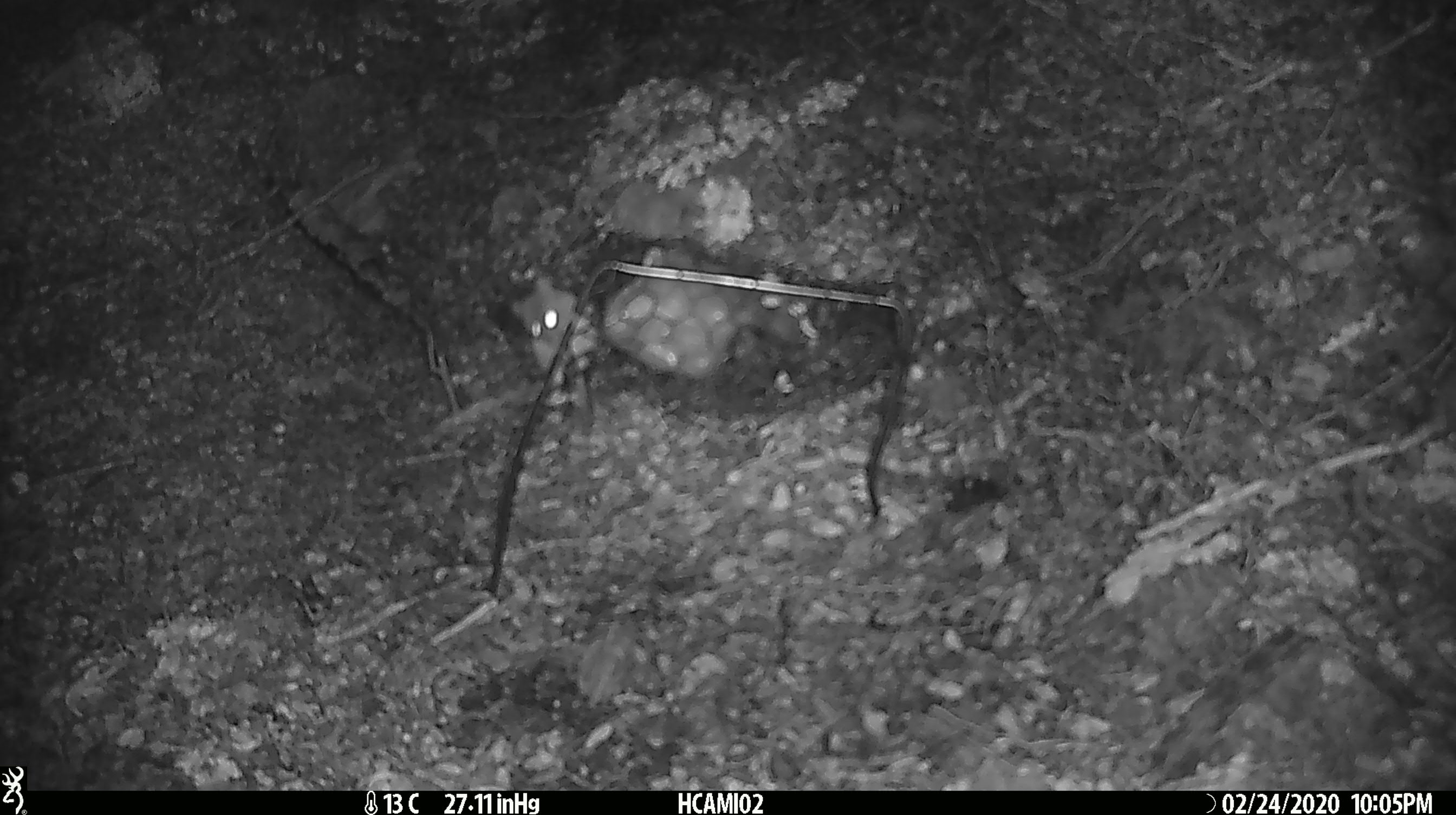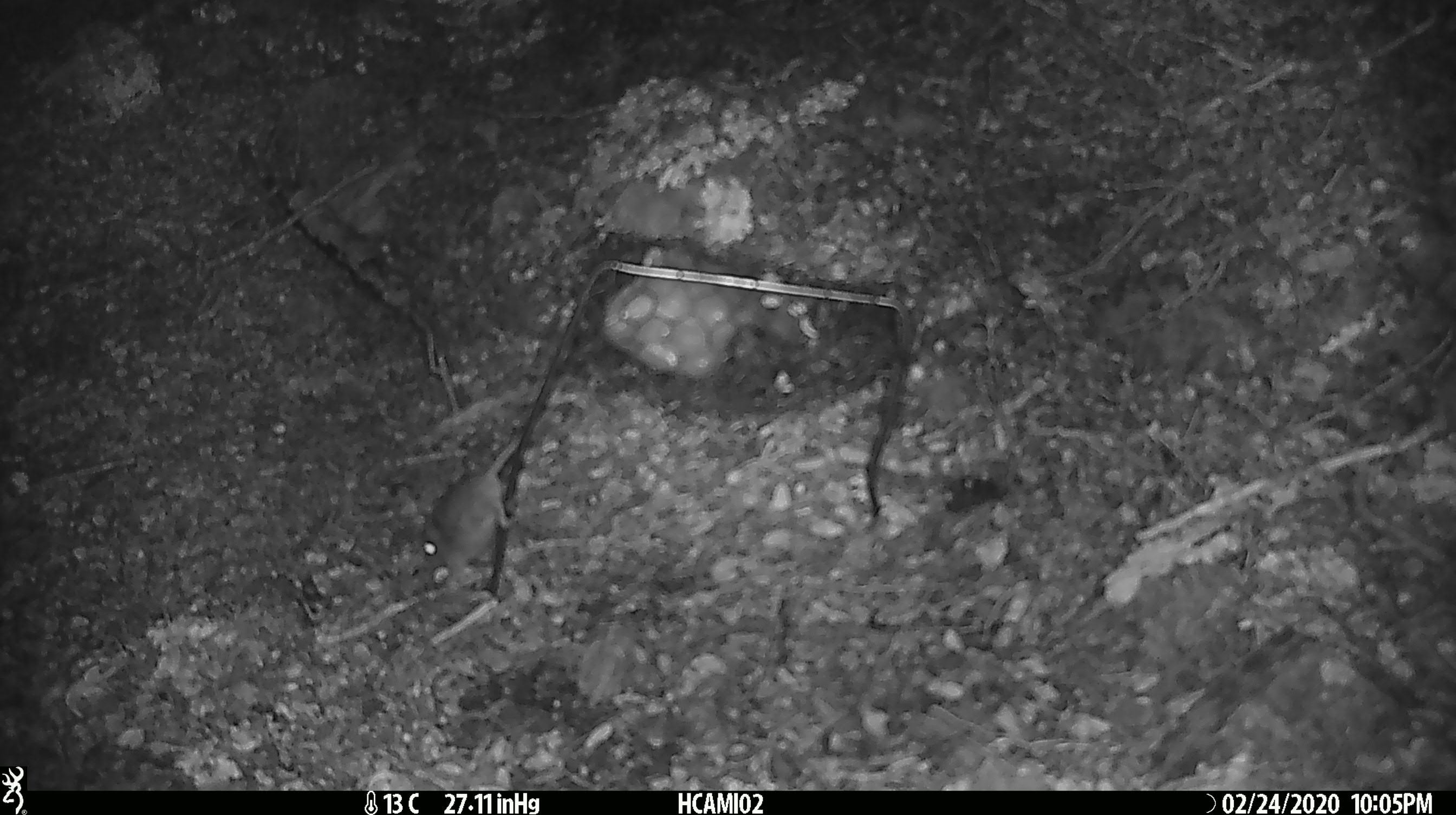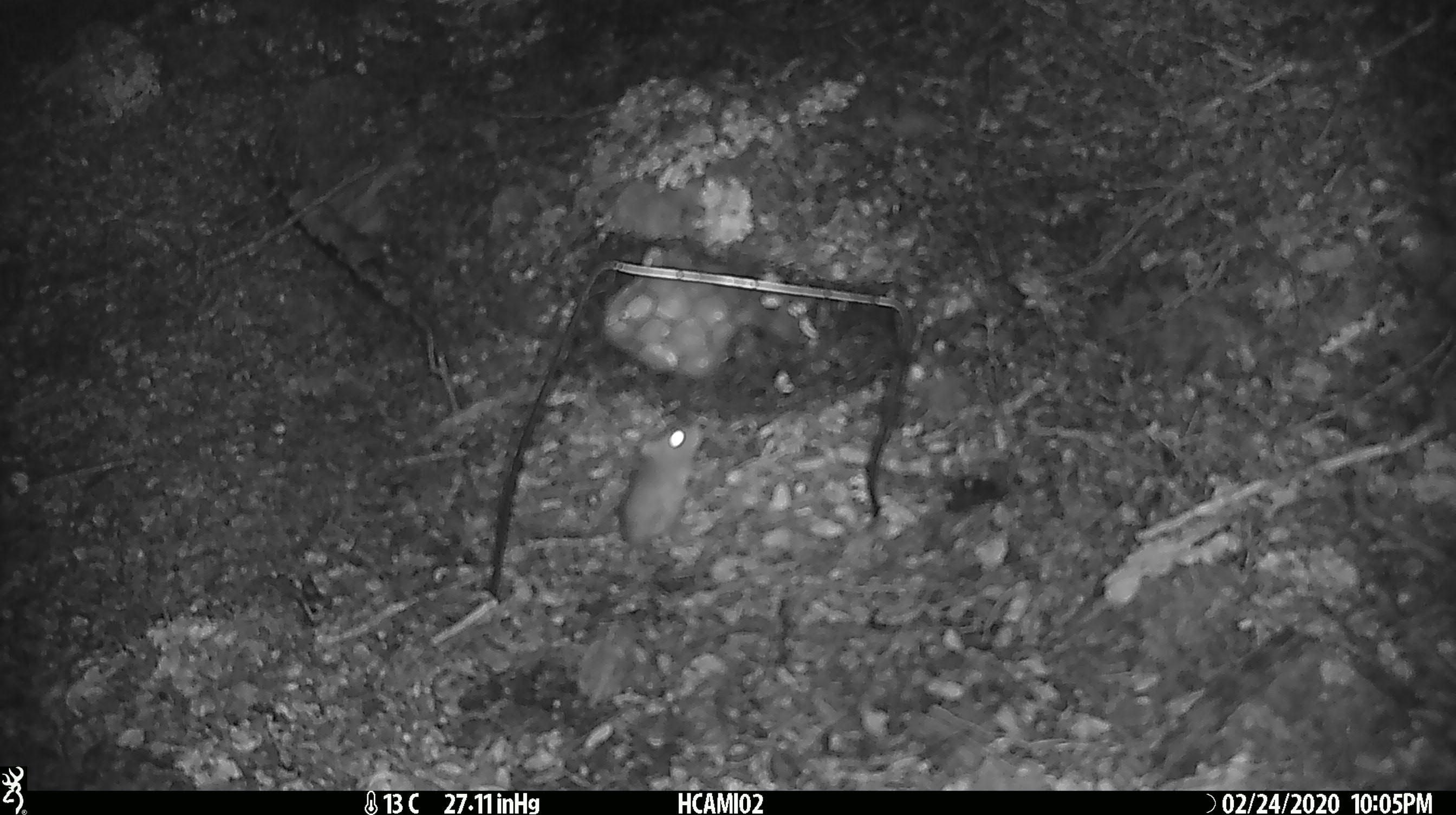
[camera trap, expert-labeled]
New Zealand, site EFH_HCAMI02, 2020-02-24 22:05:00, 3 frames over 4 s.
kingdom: Animalia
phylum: Chordata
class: Mammalia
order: Rodentia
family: Muridae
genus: Mus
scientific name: Mus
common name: mouse